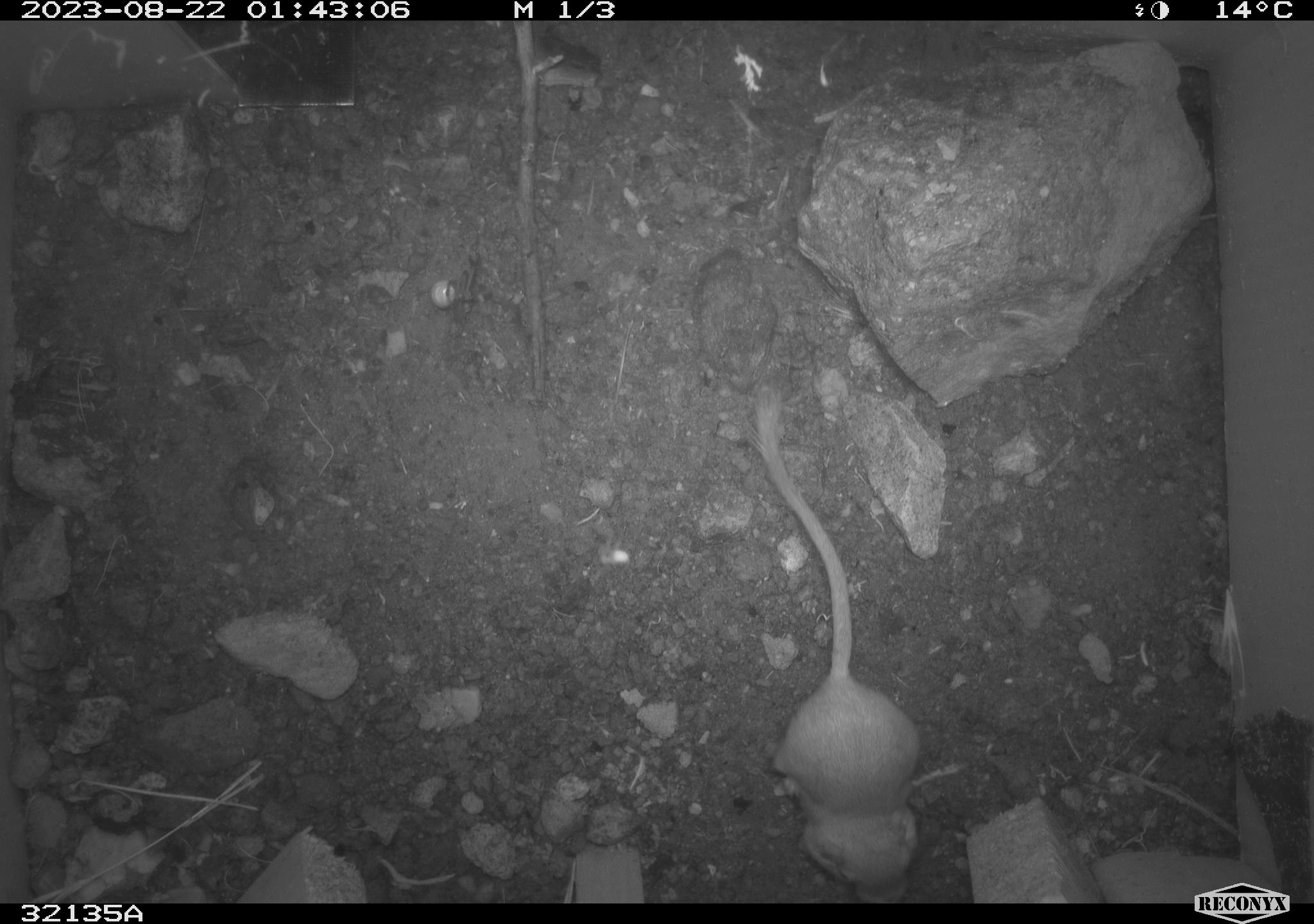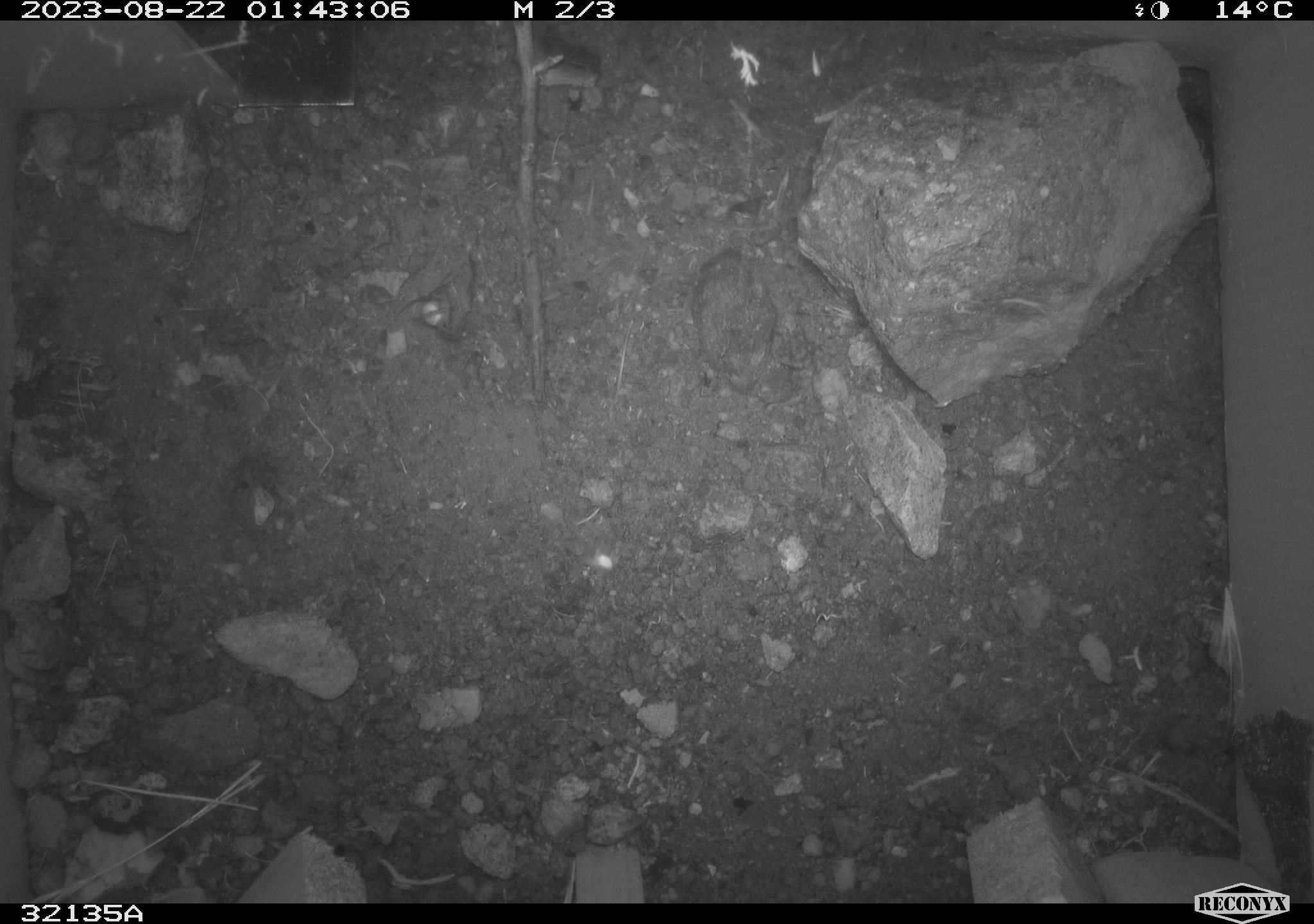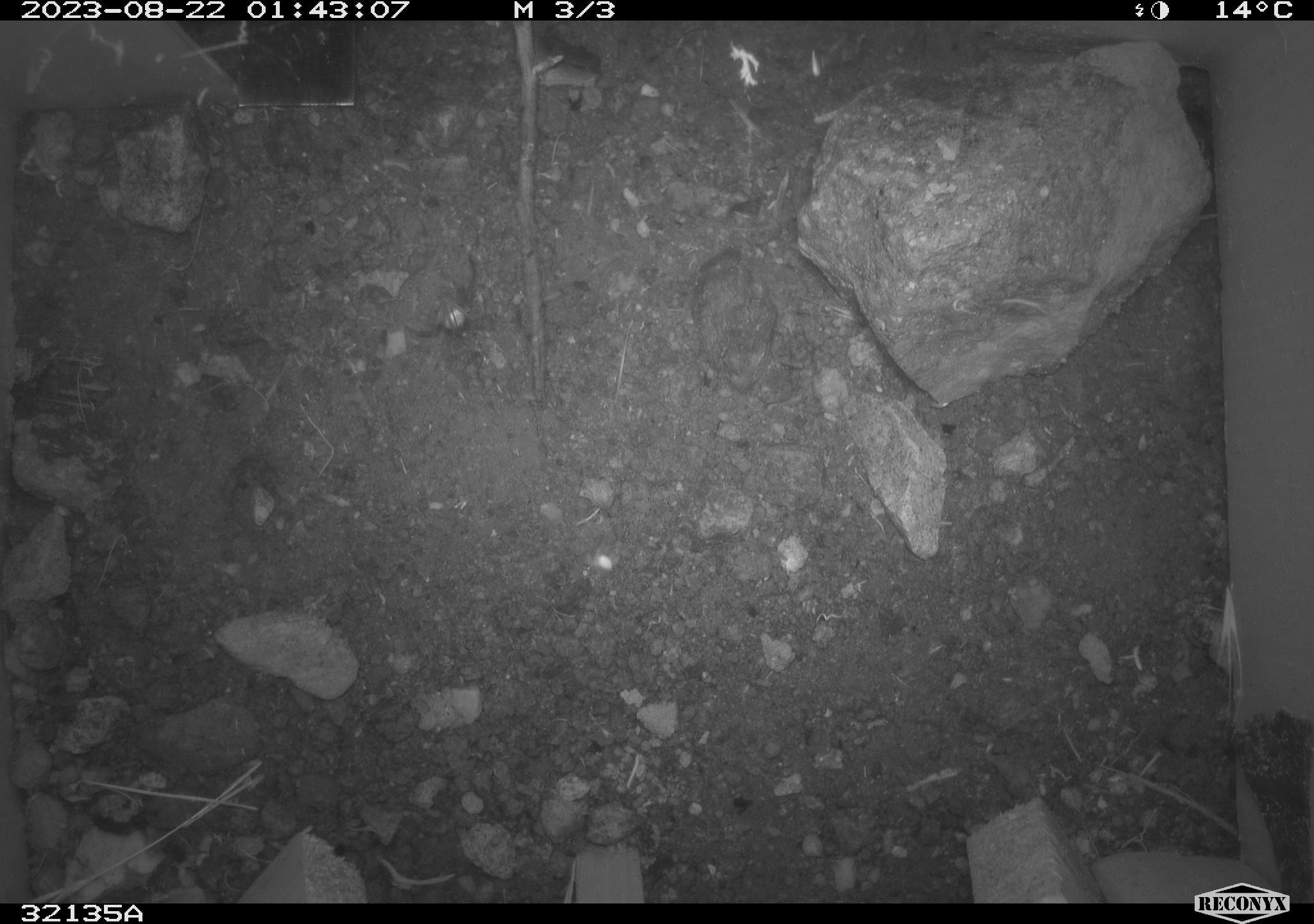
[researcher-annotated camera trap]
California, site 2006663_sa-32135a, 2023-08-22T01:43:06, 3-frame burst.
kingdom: Animalia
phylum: Chordata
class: Mammalia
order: Rodentia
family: Heteromyidae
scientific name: Heteromyidae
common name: kangaroo rats and pocket mice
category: heteromyidae family